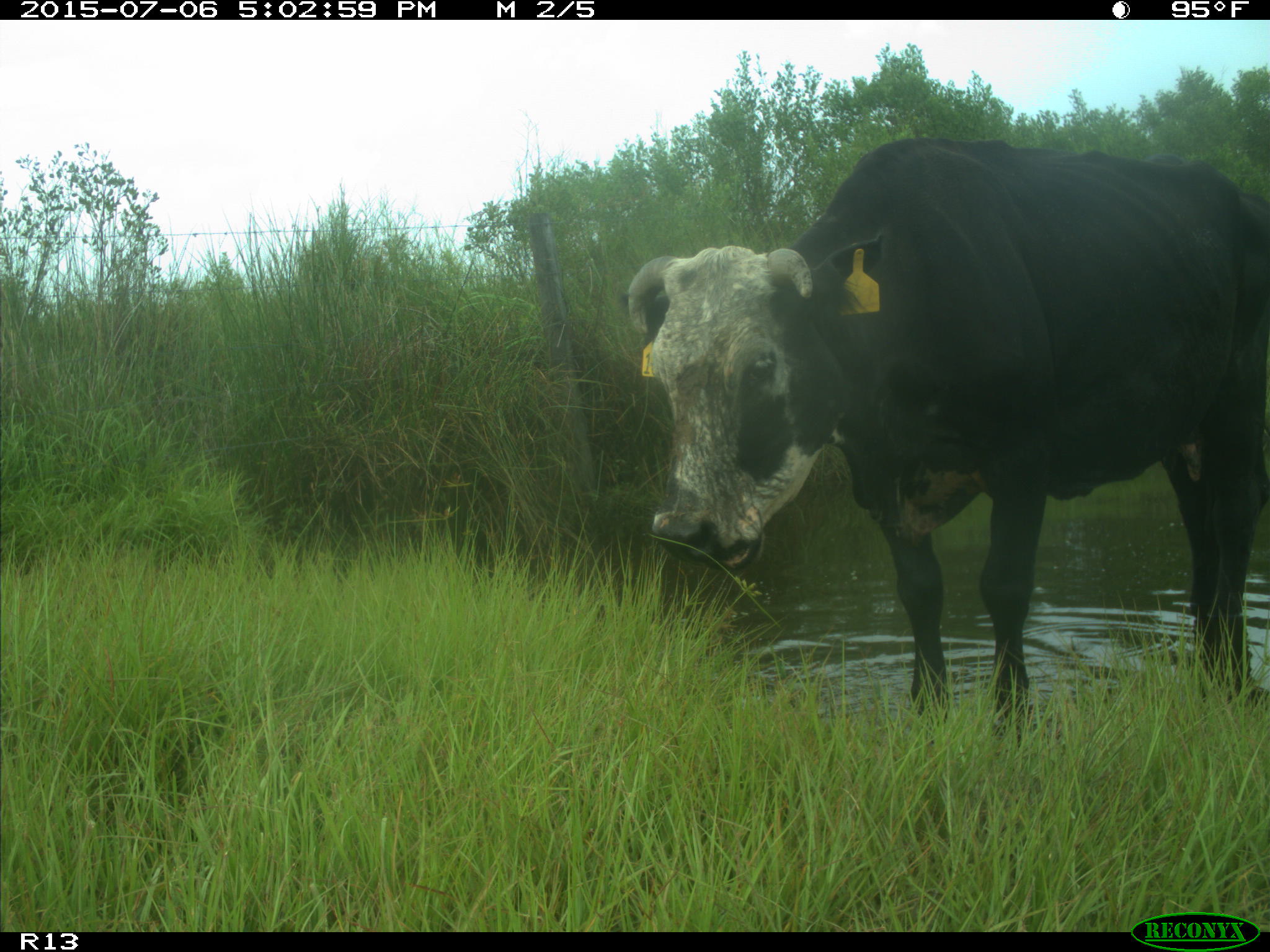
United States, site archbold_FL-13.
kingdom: Animalia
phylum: Chordata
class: Mammalia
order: Artiodactyla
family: Bovidae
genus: Bos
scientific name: Bos taurus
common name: domestic cow